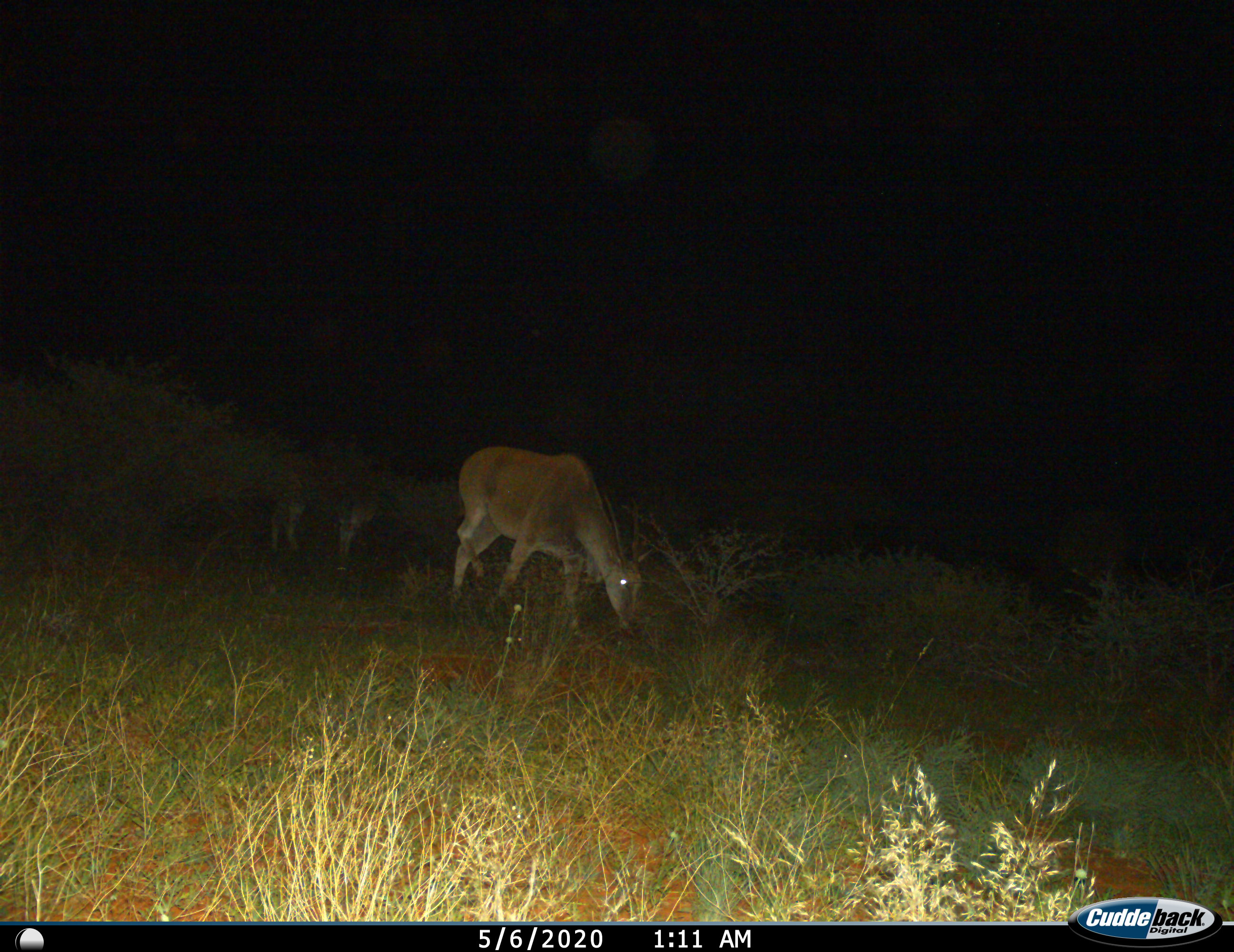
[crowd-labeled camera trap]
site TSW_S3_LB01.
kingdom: Animalia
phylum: Chordata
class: Mammalia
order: Artiodactyla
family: Bovidae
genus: Tragelaphus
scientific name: Tragelaphus oryx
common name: eland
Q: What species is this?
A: Eland (Tragelaphus oryx).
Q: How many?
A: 1.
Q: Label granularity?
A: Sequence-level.